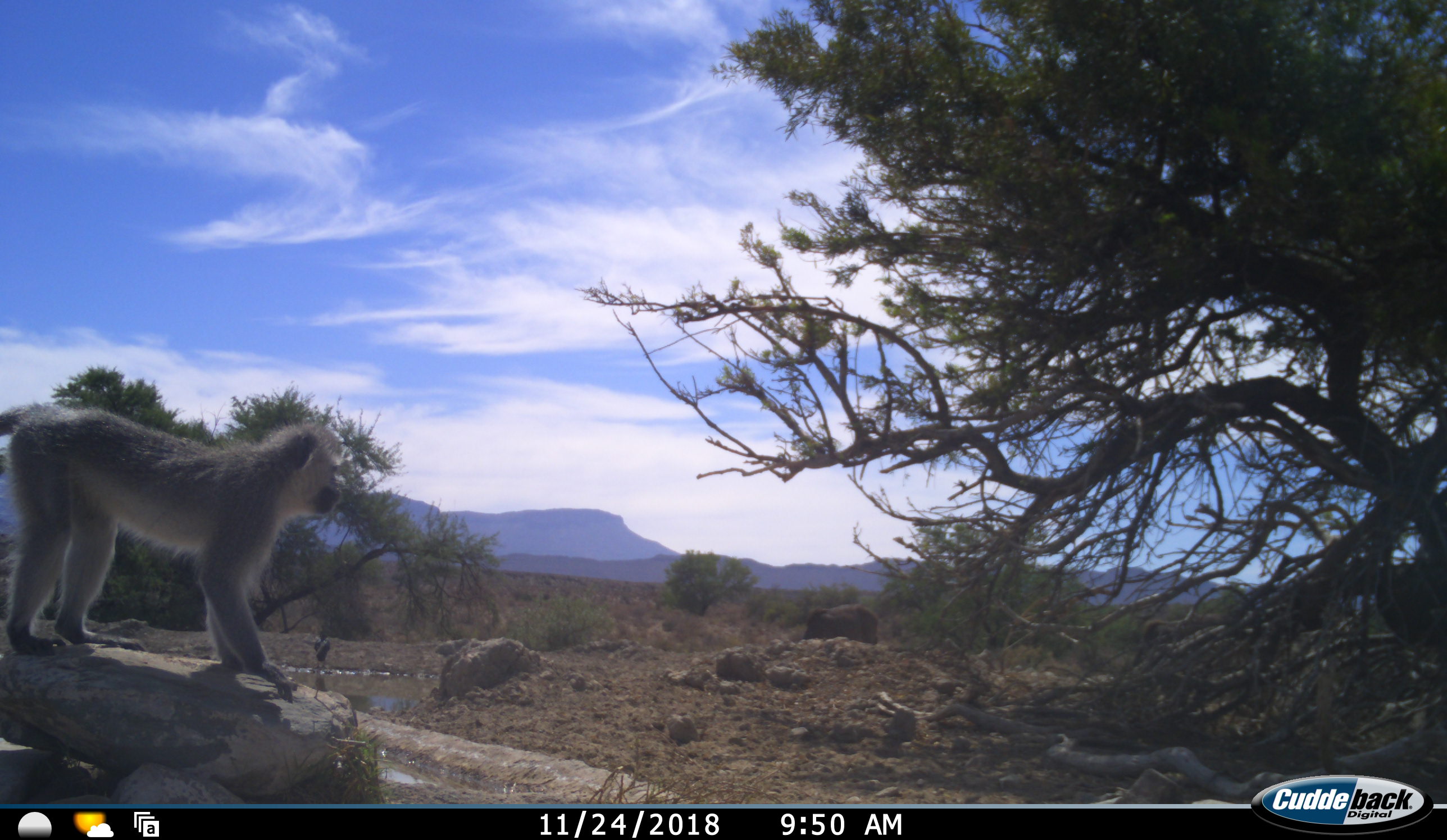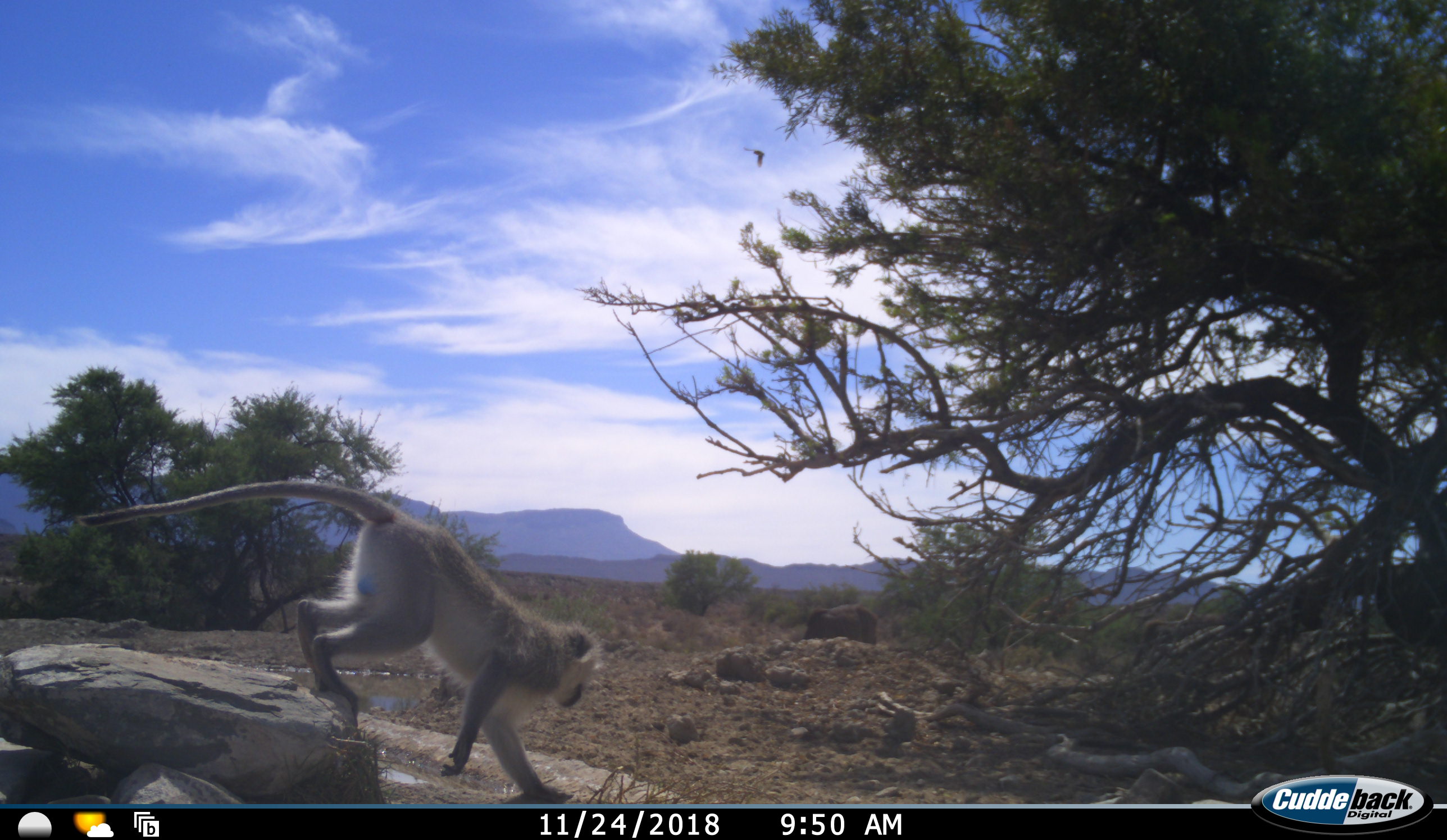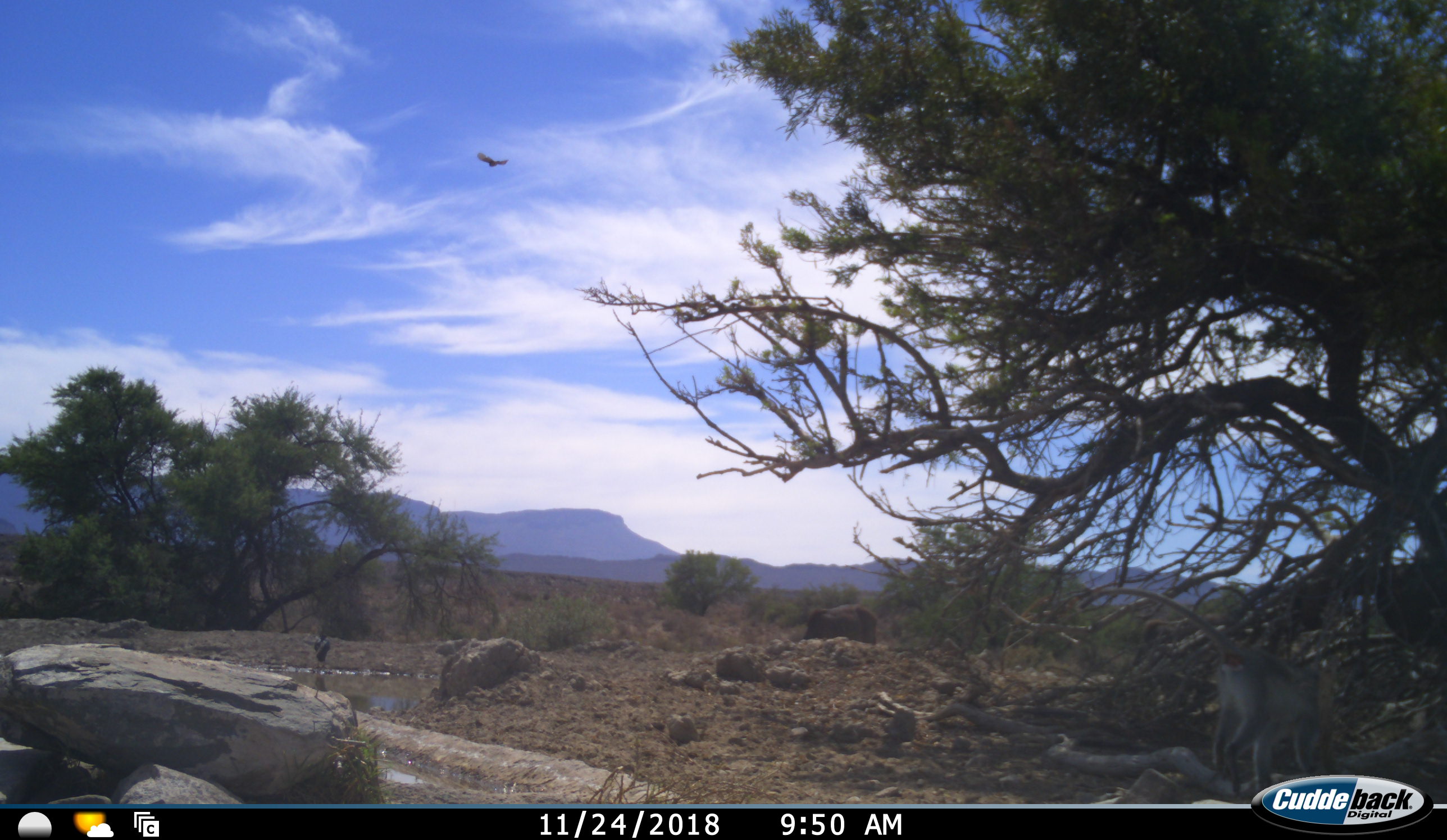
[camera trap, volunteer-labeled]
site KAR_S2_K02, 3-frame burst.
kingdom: Animalia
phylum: Chordata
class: Aves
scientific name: Aves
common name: bird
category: birdother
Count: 1.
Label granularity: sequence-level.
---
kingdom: Animalia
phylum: Chordata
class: Mammalia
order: Primates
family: Cercopithecidae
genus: Chlorocebus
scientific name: Chlorocebus pygerythrus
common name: vervet monkey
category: monkeyvervet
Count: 1.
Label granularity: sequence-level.